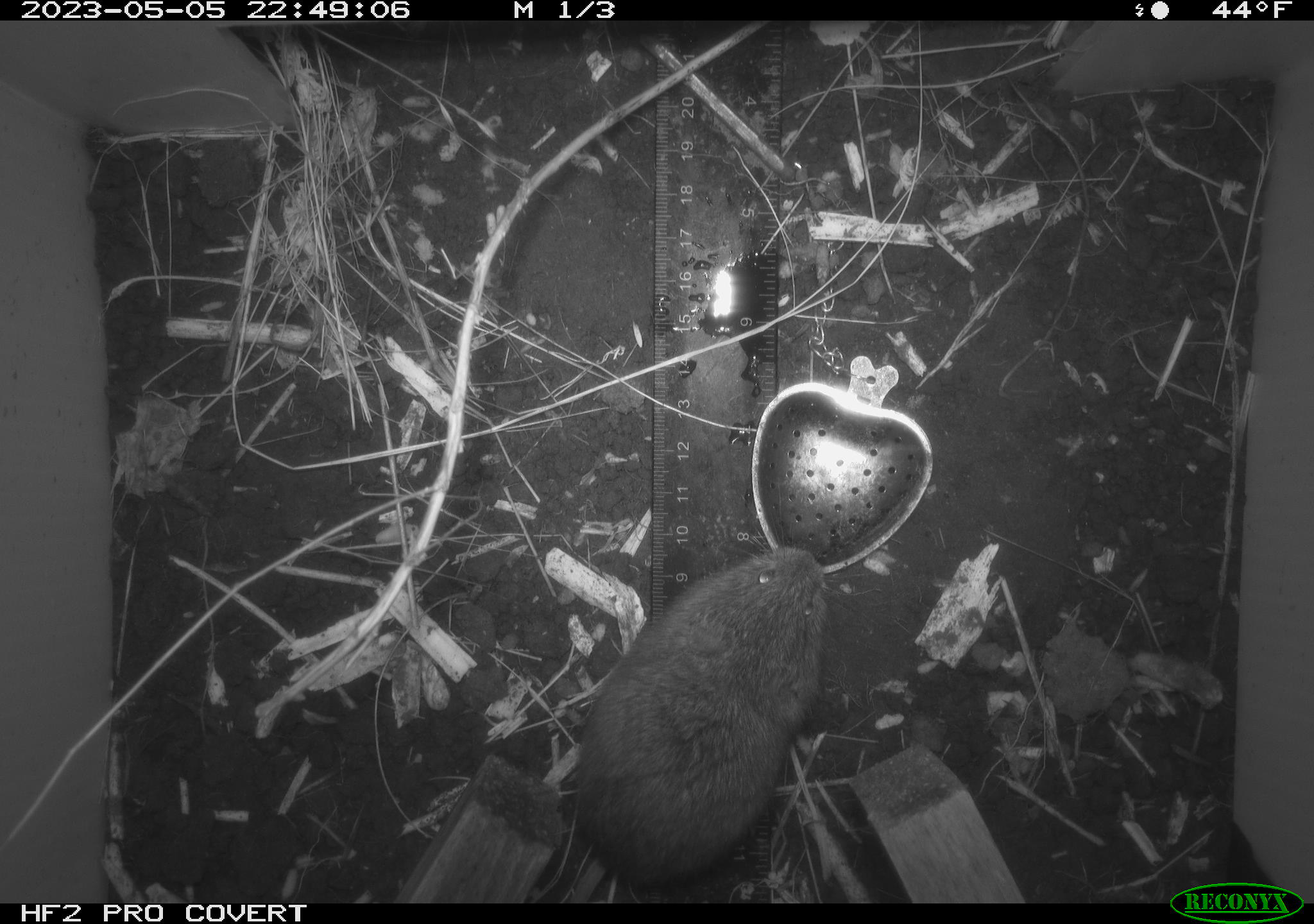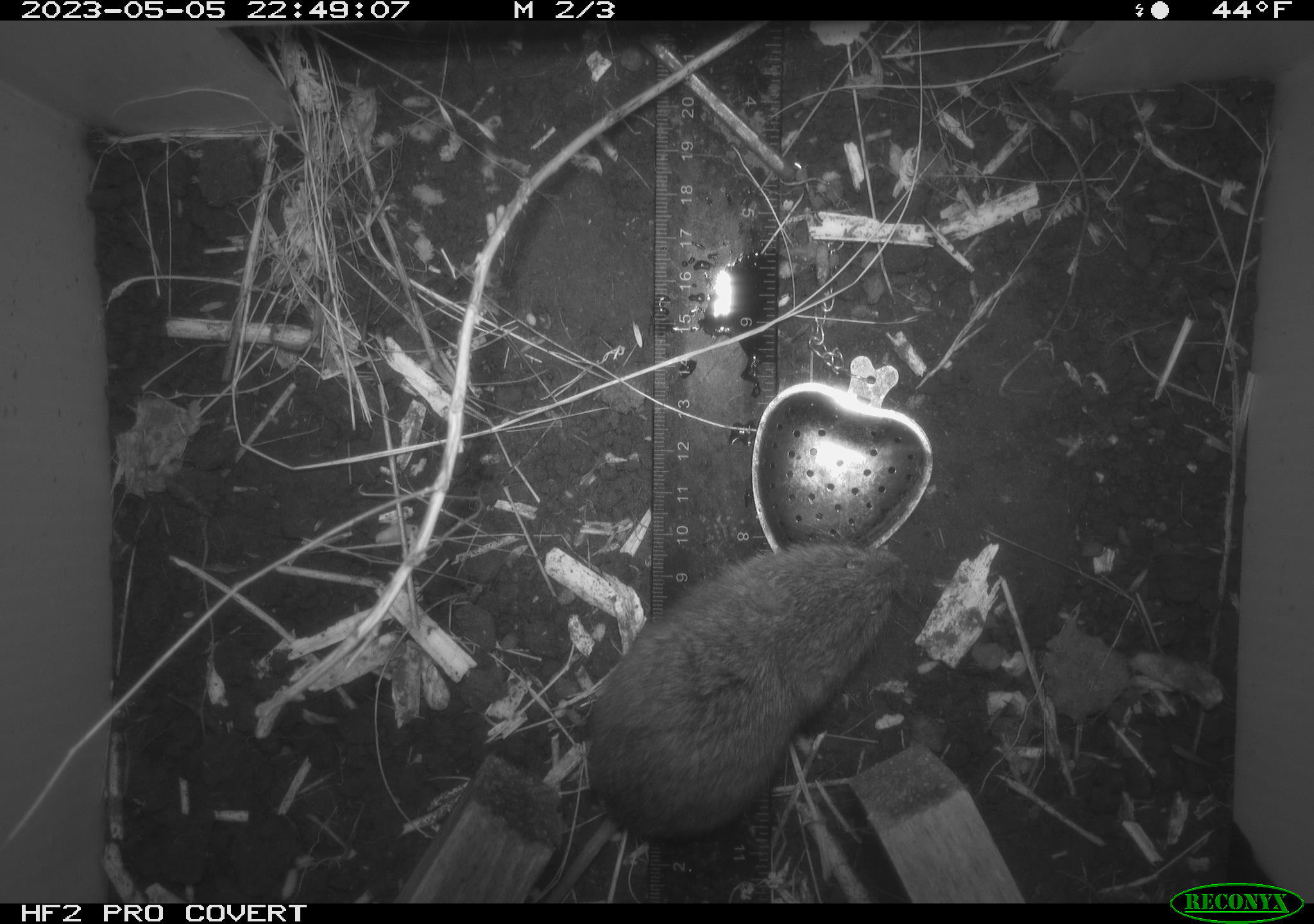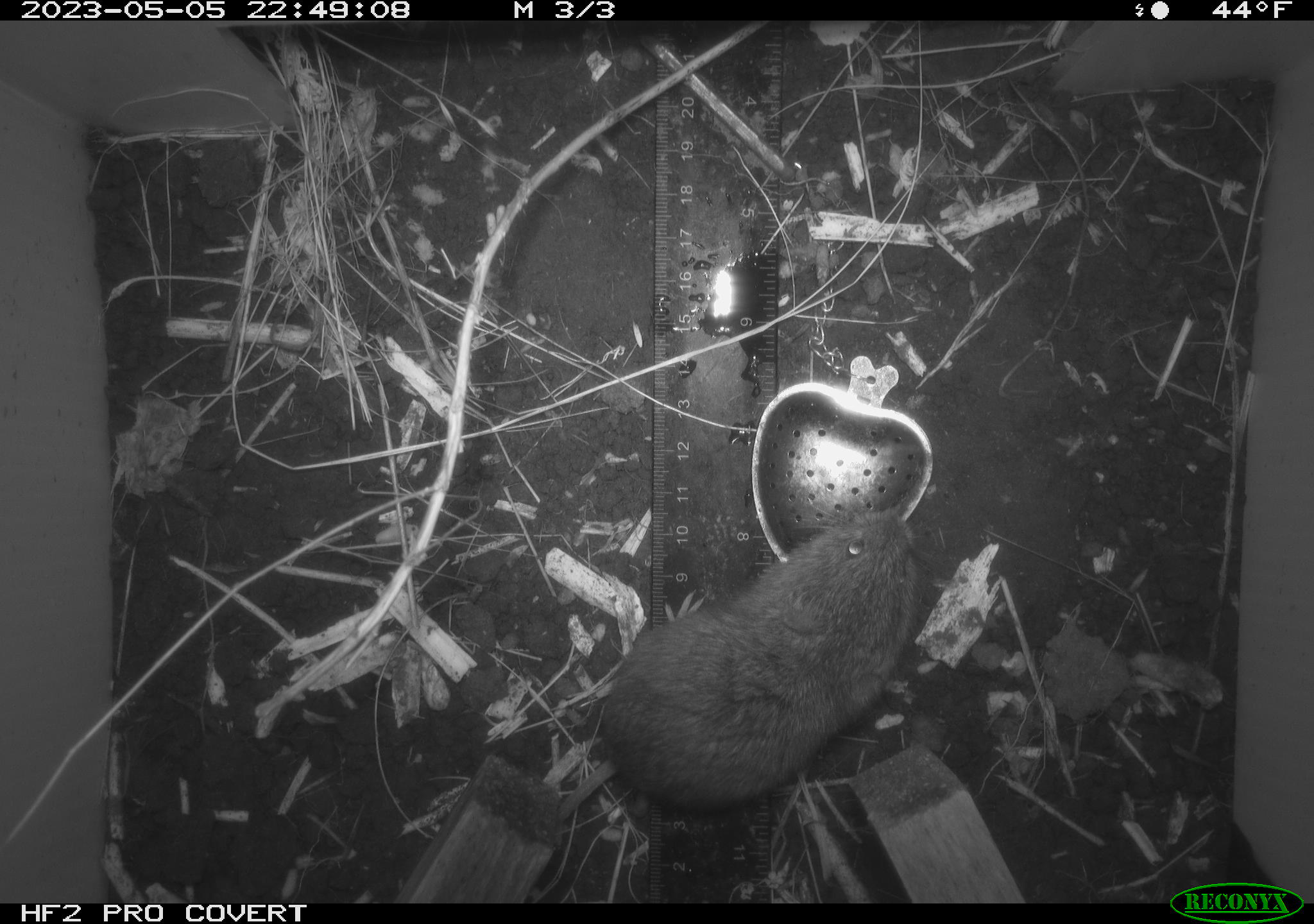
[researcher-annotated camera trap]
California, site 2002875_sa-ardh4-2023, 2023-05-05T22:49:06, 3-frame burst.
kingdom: Animalia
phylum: Chordata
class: Mammalia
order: Rodentia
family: Cricetidae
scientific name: Arvicolinae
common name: voles, lemmings, and muskrats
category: arvicolinae subfamily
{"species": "arvicolinae subfamily (voles, lemmings, and muskrats) (Arvicolinae)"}